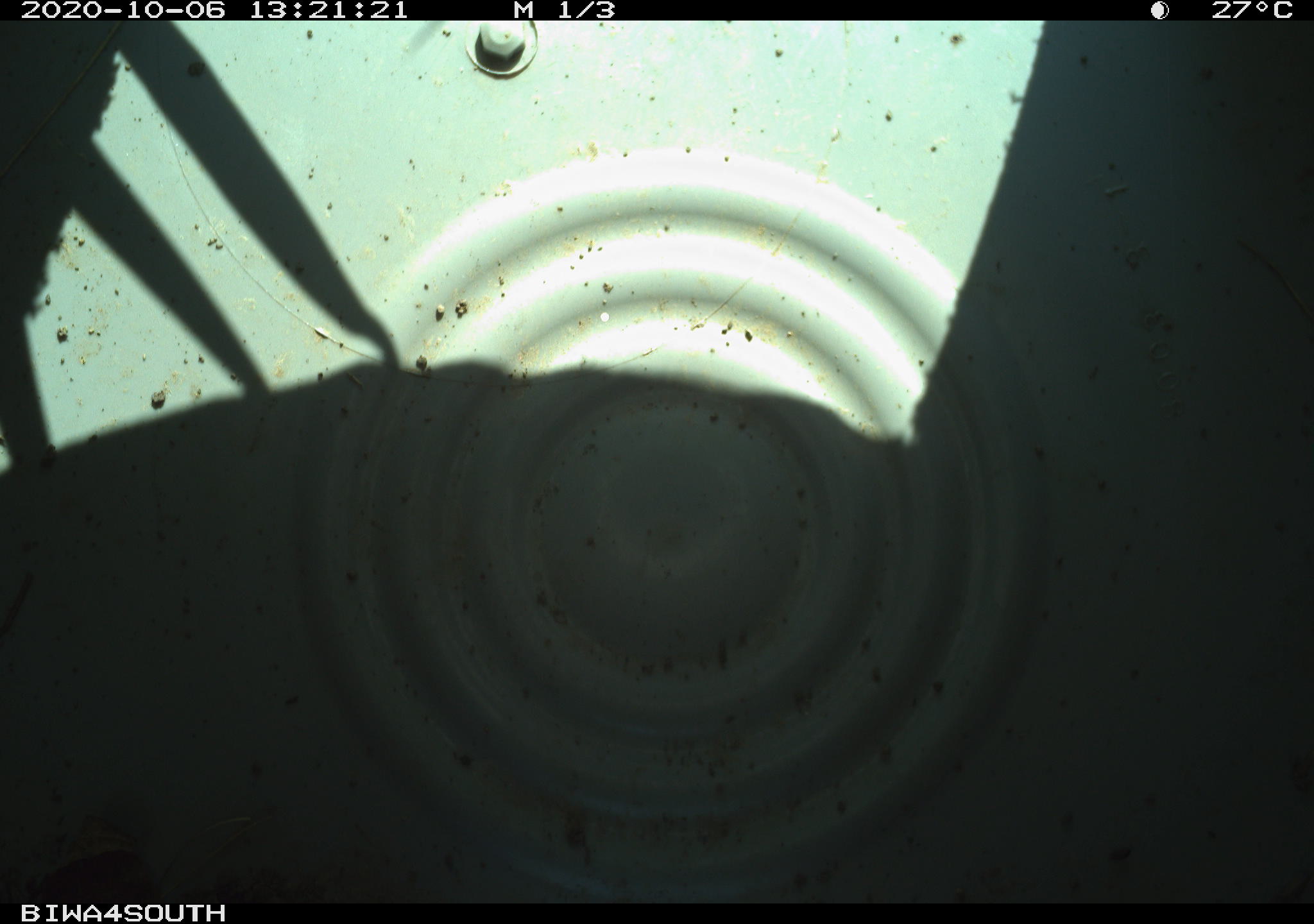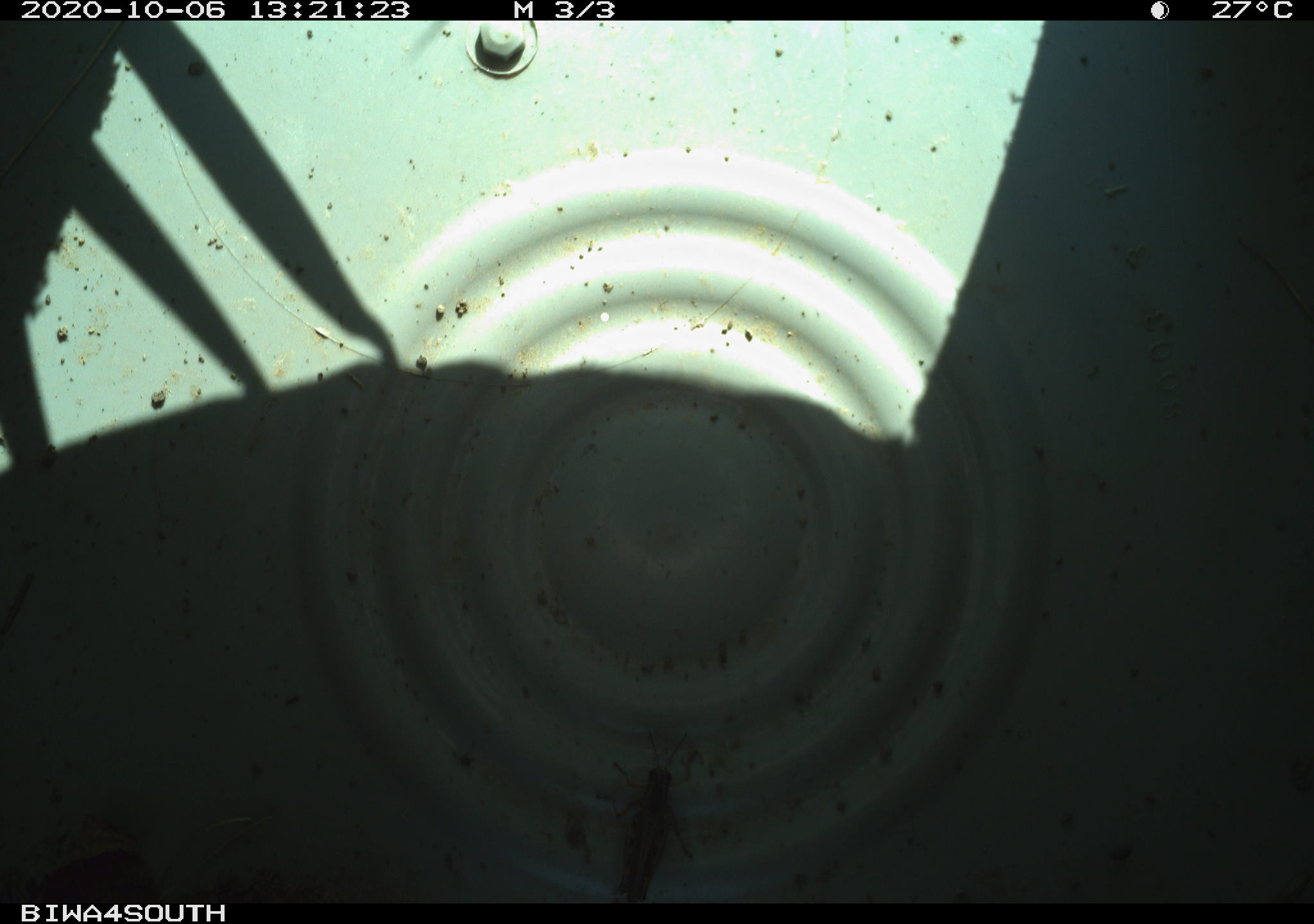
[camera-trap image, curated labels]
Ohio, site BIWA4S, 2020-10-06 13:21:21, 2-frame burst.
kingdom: Animalia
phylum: Chordata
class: Reptilia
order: Squamata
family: Colubridae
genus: Thamnophis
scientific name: Thamnophis sirtalis sirtalis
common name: eastern gartersnake